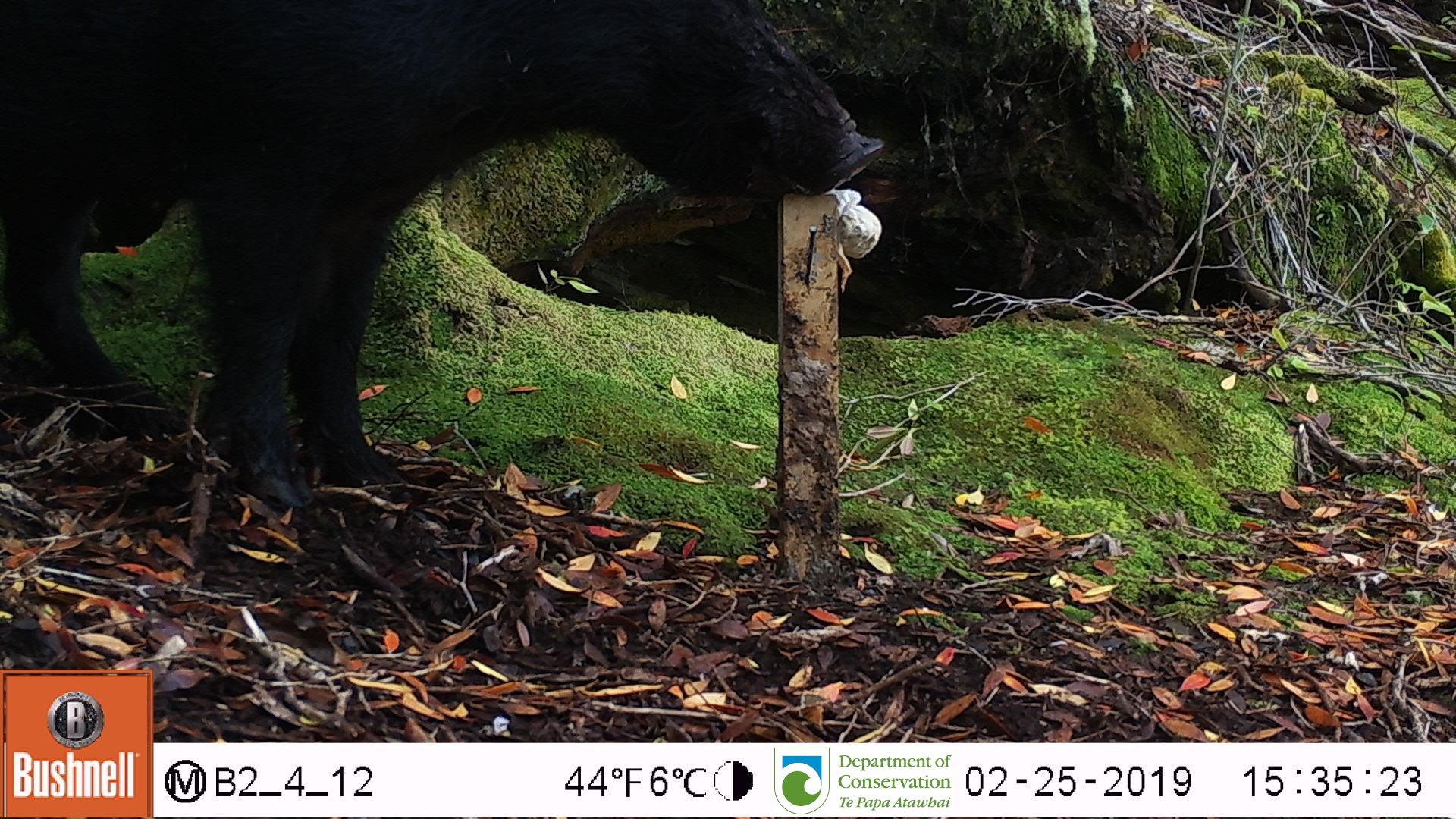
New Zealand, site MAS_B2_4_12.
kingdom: Animalia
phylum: Chordata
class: Mammalia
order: Artiodactyla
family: Suidae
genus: Sus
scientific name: Sus scrofa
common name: pig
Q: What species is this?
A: Pig (Sus scrofa).